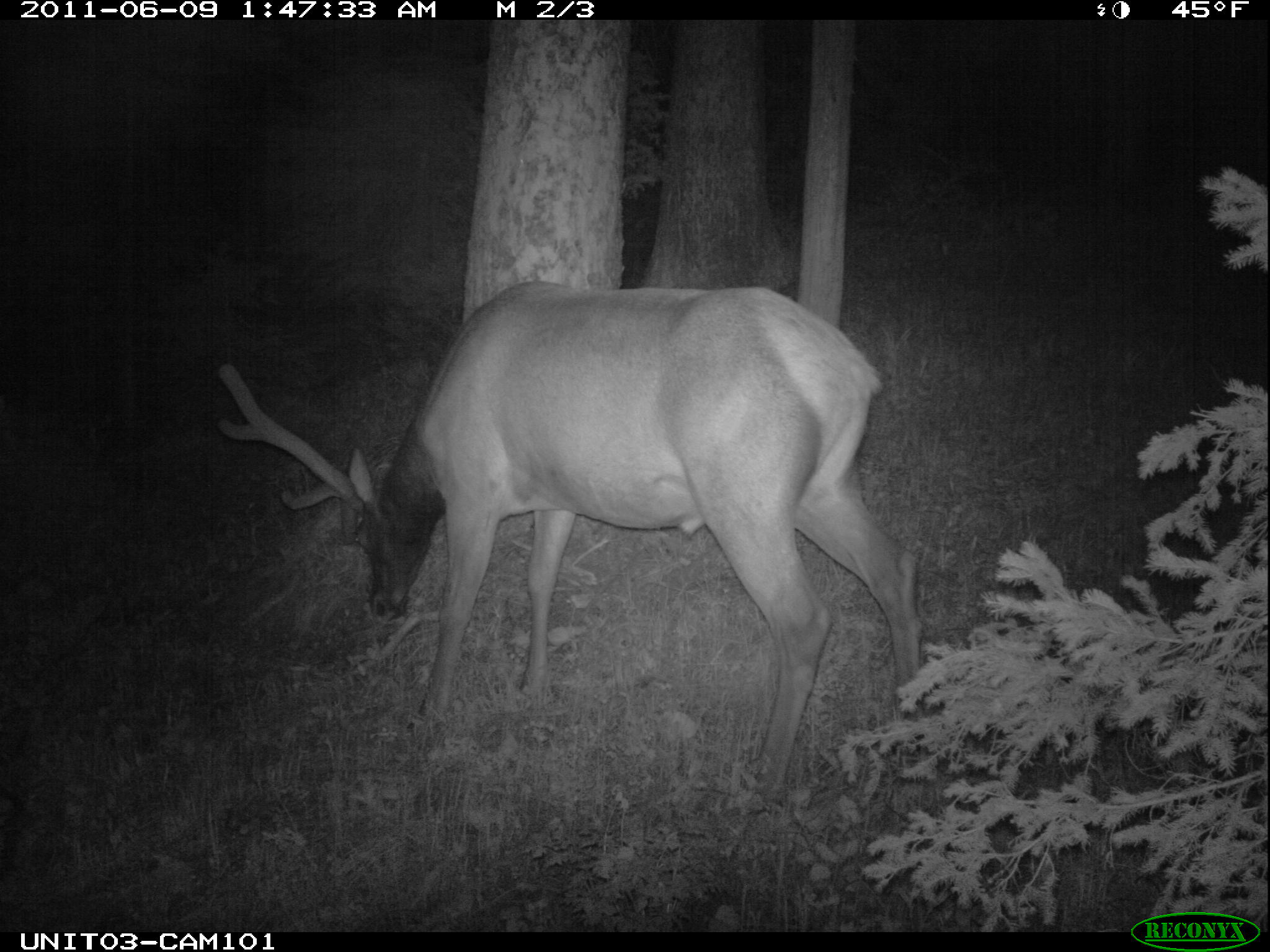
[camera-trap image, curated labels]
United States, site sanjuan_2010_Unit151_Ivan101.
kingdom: Animalia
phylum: Chordata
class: Mammalia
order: Artiodactyla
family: Cervidae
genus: Cervus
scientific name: Cervus elaphus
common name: red deer